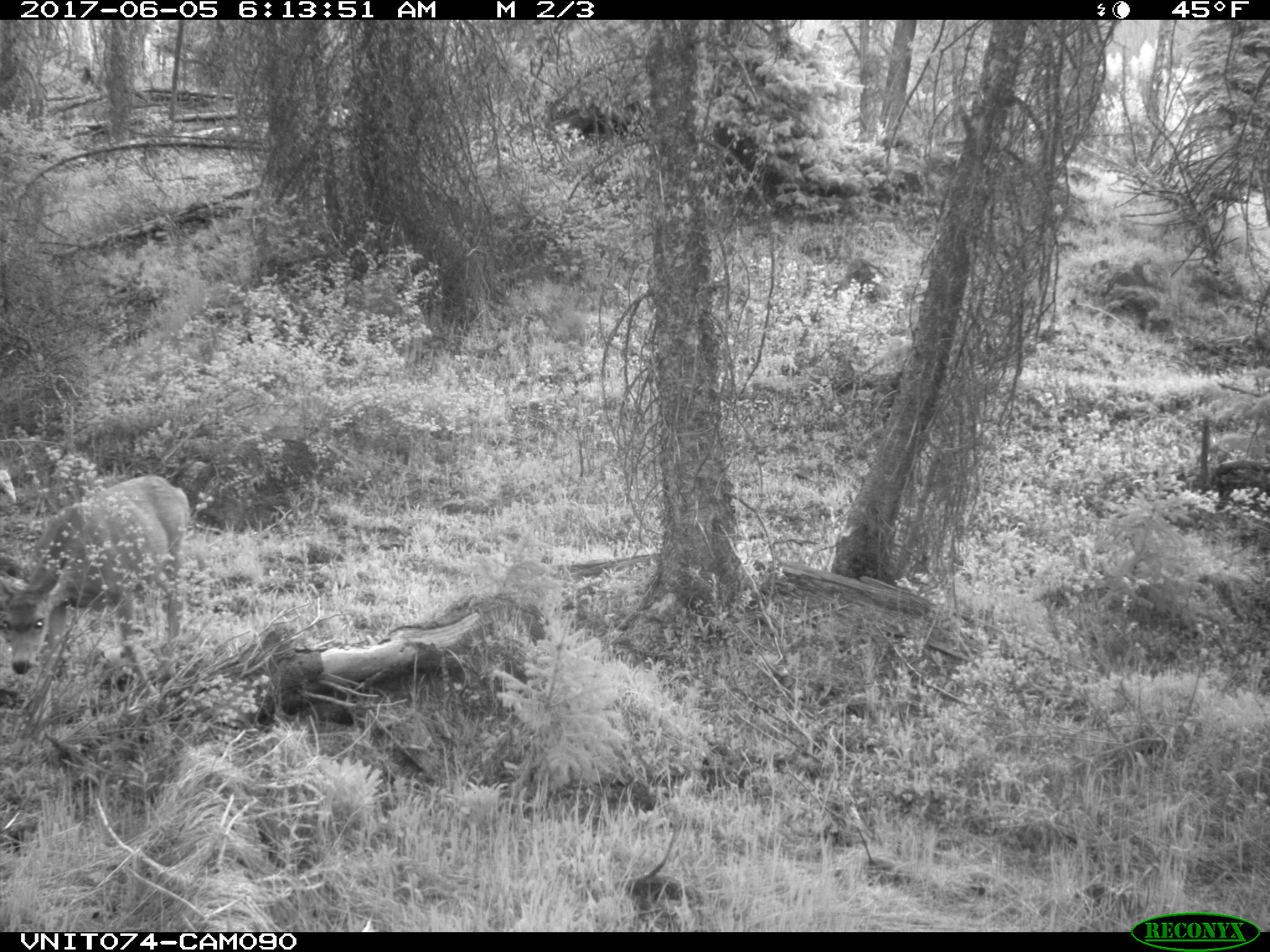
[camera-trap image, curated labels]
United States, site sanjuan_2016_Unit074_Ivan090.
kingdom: Animalia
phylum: Chordata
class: Mammalia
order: Artiodactyla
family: Cervidae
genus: Odocoileus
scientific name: Odocoileus hemionus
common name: mule deer